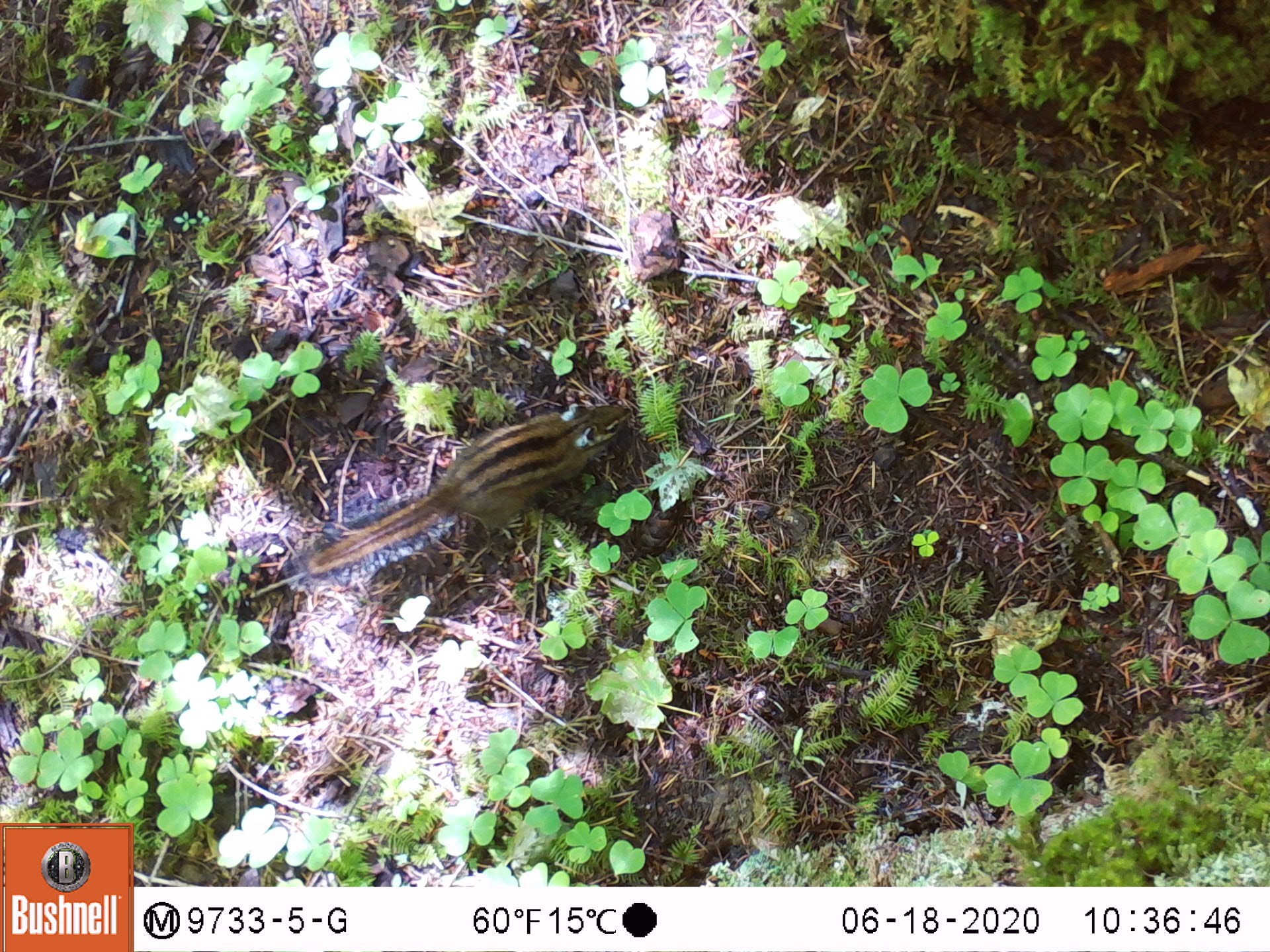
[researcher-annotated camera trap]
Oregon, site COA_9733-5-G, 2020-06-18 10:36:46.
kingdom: Animalia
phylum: Chordata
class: Mammalia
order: Rodentia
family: Sciuridae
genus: Neotamias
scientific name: Neotamias townsendii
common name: townsend's chipmunk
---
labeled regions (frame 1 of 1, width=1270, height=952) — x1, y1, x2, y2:
townsend's chipmunk: 281, 398, 640, 591